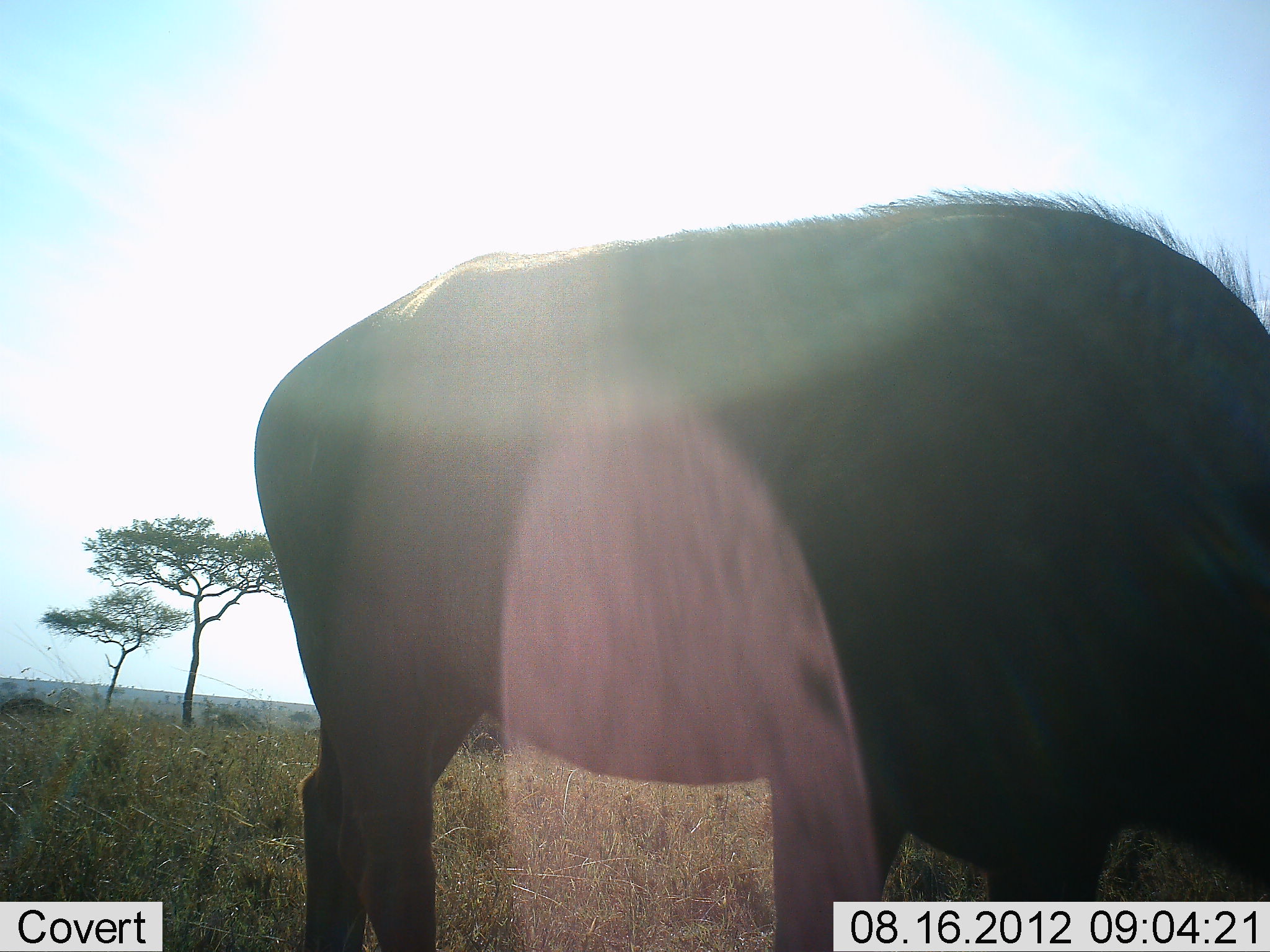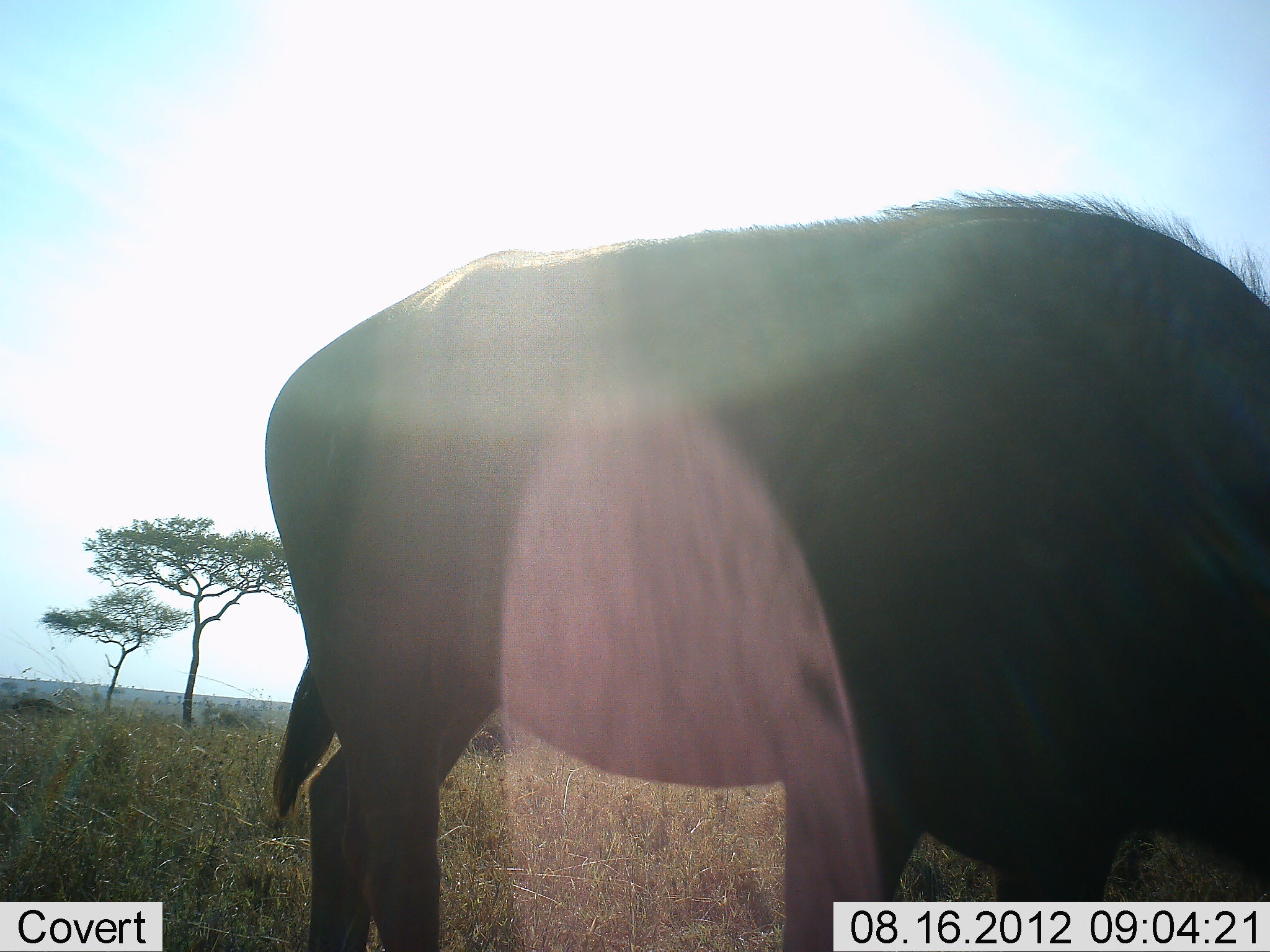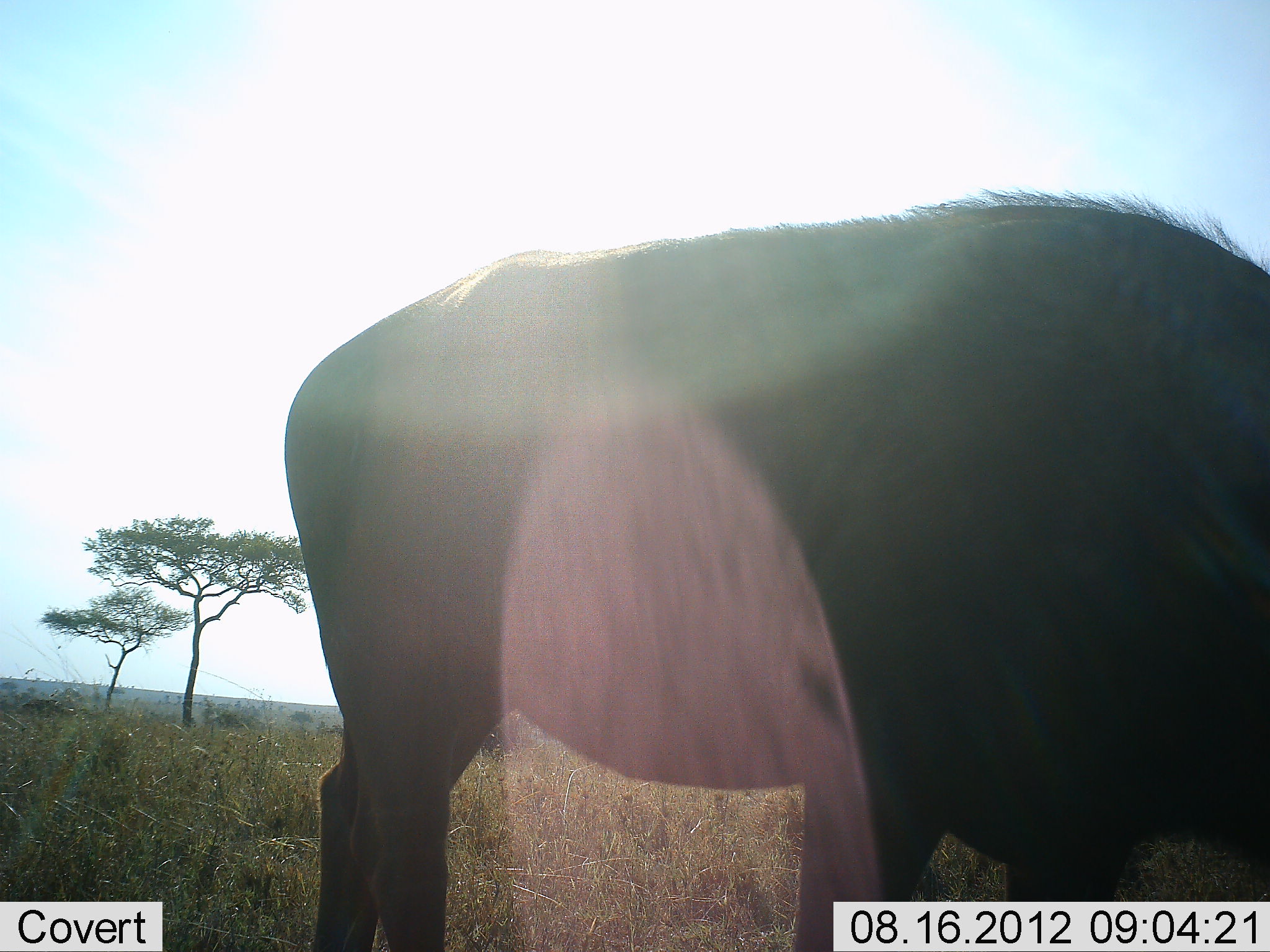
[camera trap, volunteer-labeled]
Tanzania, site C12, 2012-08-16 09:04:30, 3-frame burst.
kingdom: Animalia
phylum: Chordata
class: Mammalia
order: Artiodactyla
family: Bovidae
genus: Syncerus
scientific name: Syncerus caffer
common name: cape buffalo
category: buffalo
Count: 1.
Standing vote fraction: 60%.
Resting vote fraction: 0%.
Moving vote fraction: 10%.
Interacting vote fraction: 0%.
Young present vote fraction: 0%.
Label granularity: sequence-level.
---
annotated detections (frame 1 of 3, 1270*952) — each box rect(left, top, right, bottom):
animal: rect(249, 192, 1270, 950)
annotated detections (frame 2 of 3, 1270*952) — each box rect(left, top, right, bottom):
animal: rect(261, 193, 1270, 949)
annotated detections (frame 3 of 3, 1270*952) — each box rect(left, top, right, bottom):
animal: rect(280, 188, 1270, 952)